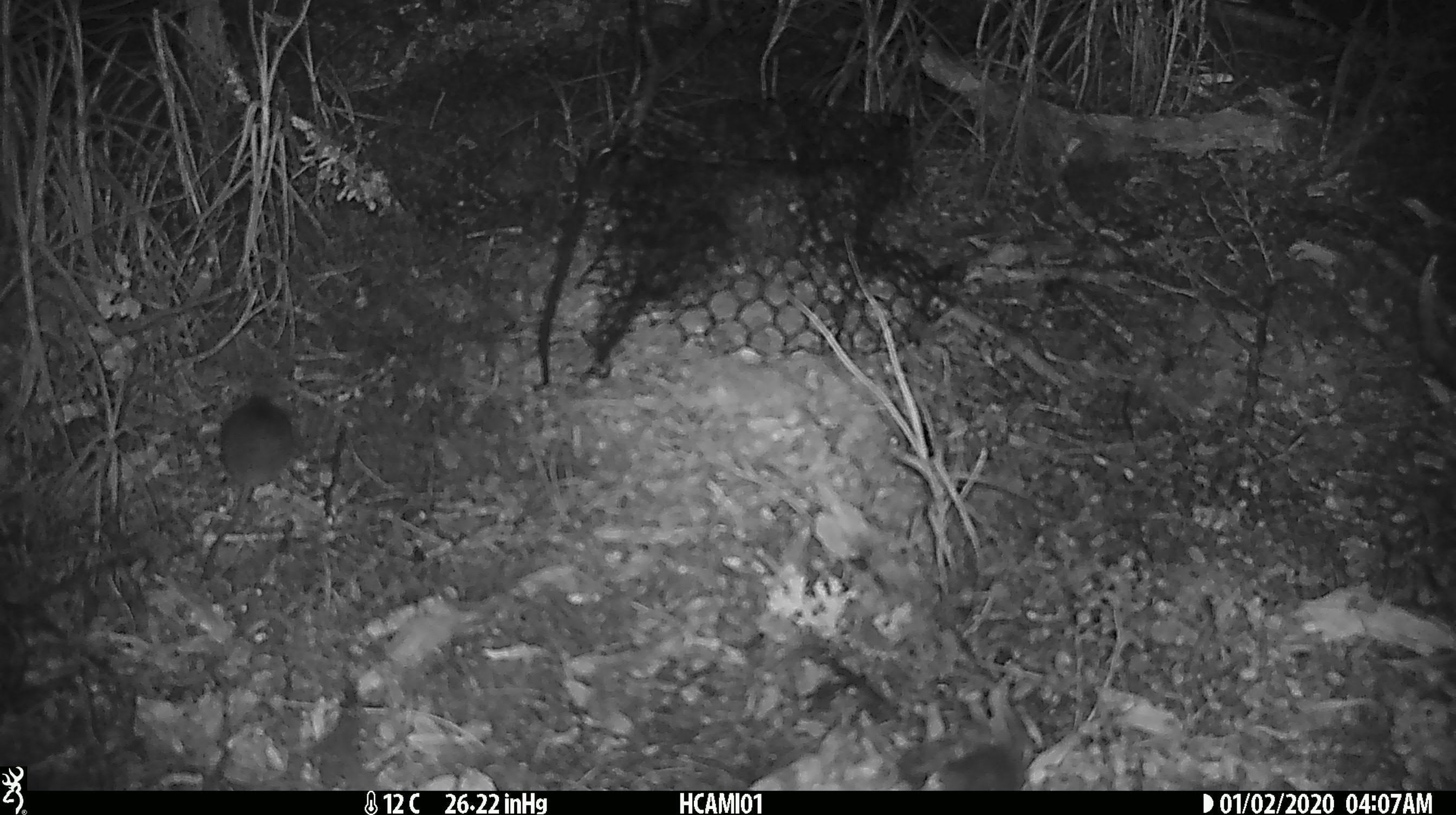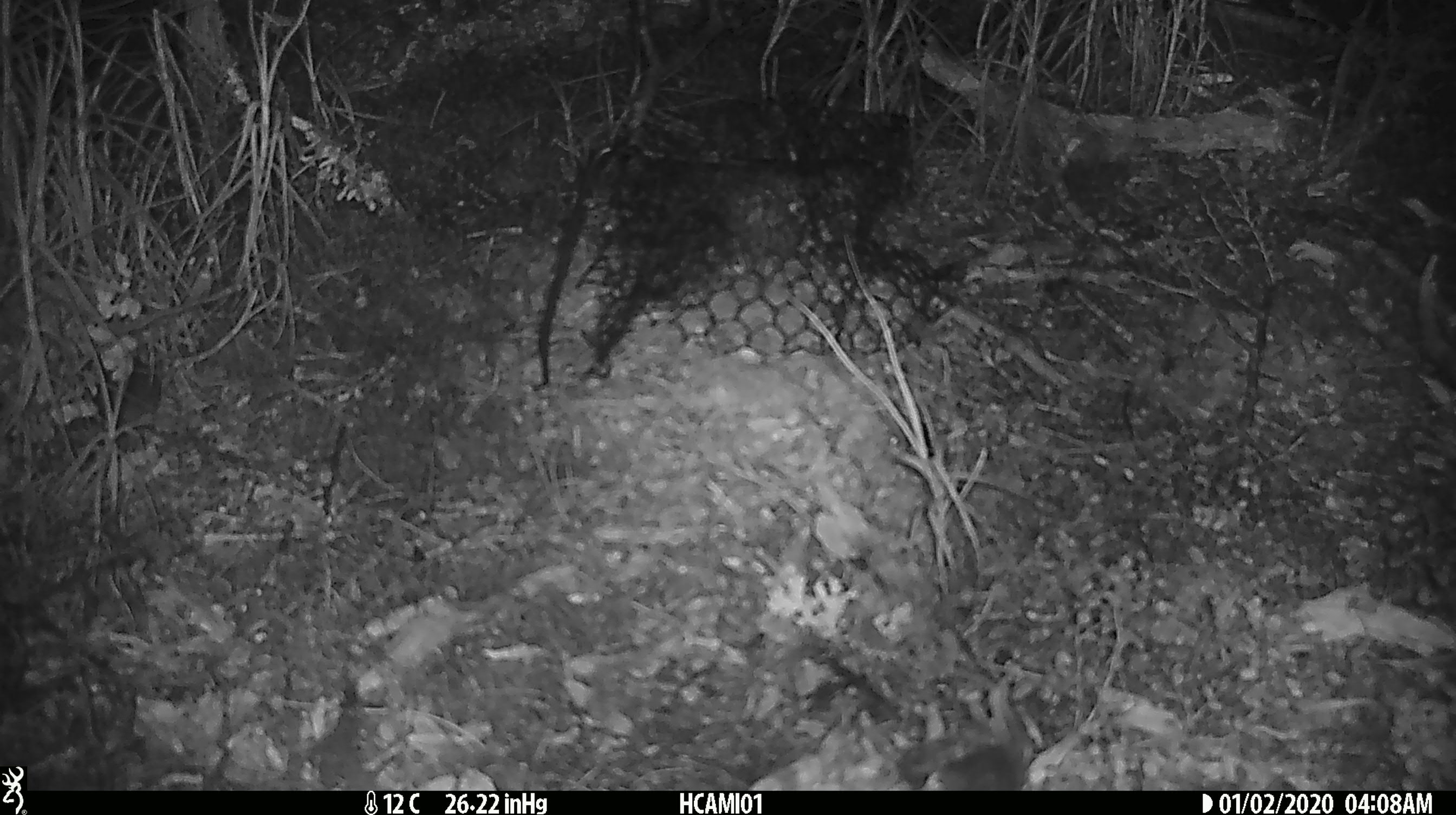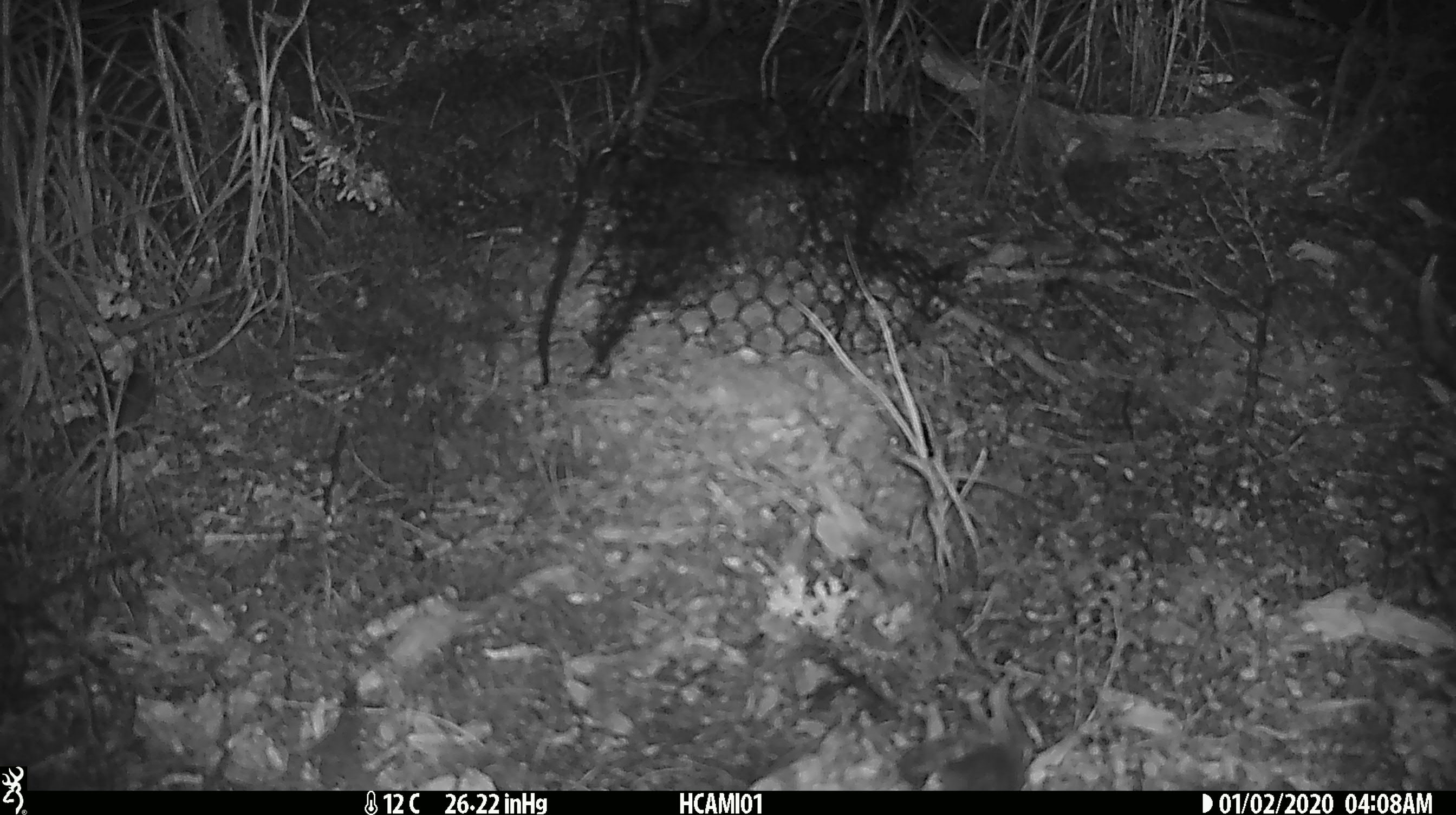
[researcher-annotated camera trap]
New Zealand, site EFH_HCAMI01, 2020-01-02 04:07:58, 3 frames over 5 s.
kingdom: Animalia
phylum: Chordata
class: Mammalia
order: Rodentia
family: Muridae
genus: Mus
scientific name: Mus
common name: mouse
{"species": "mouse (Mus)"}